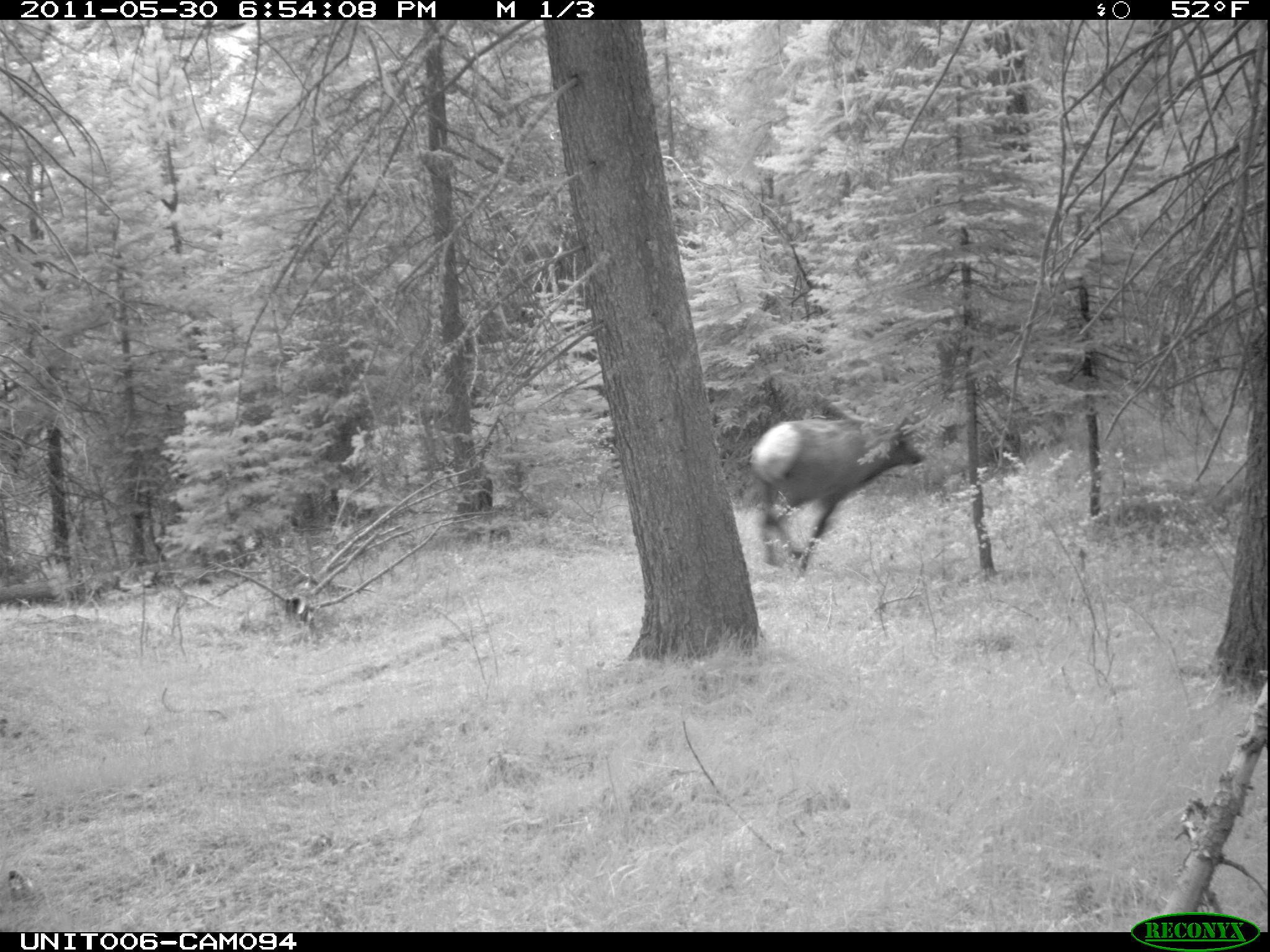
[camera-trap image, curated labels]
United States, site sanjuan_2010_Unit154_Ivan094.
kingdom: Animalia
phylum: Chordata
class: Mammalia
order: Artiodactyla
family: Cervidae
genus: Cervus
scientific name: Cervus elaphus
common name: red deer